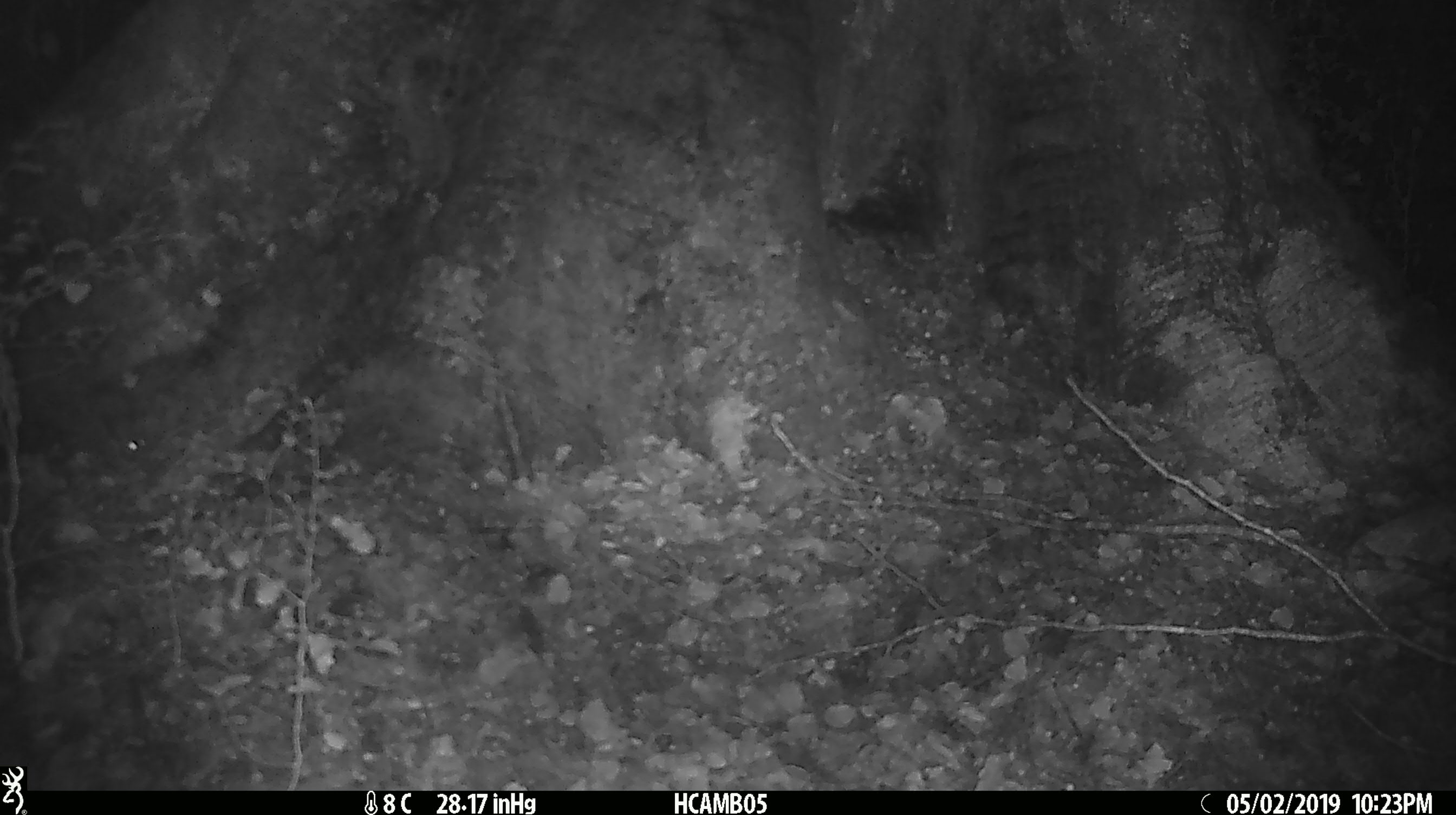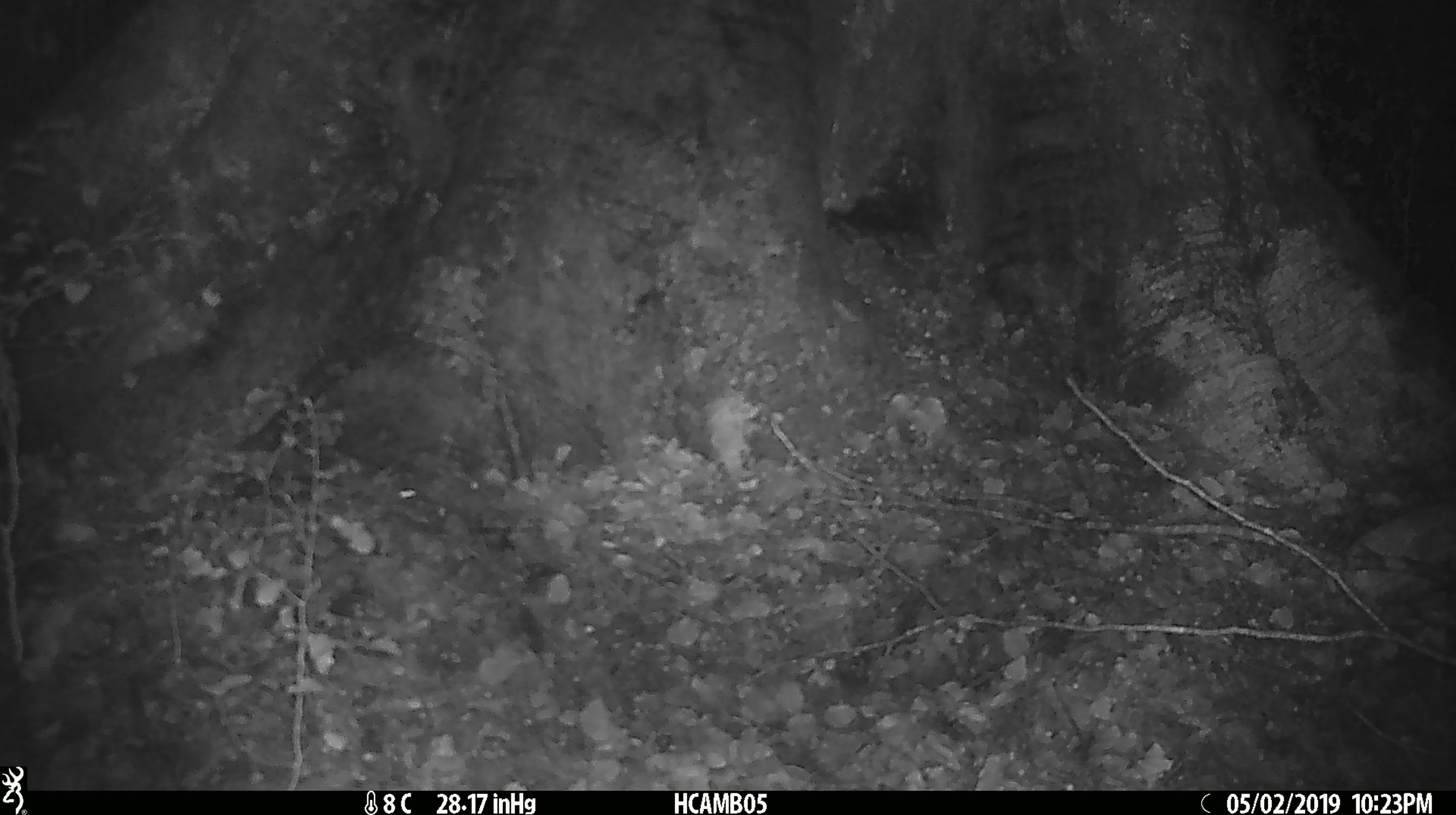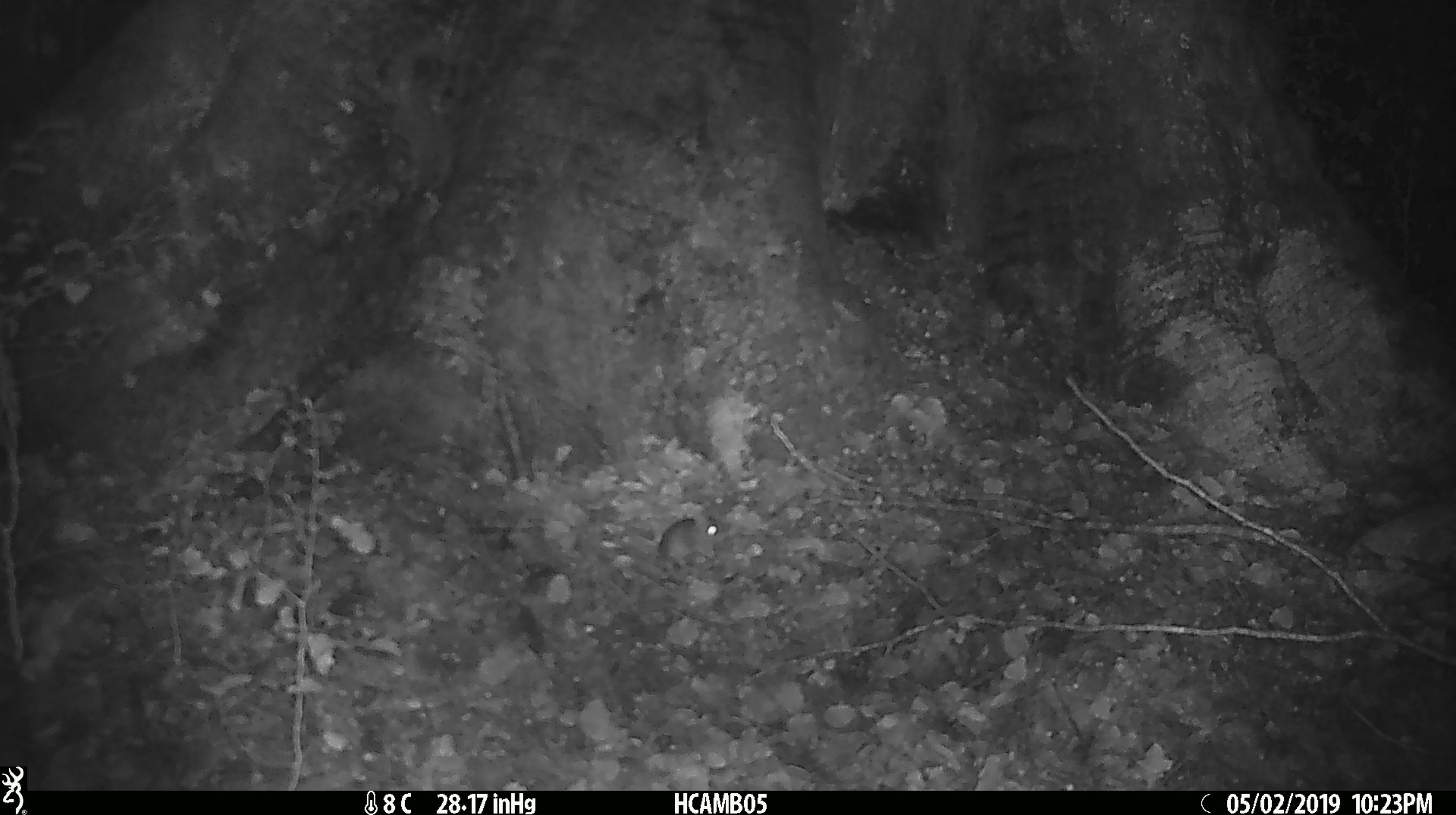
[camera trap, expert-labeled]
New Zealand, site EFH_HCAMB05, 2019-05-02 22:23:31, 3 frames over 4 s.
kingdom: Animalia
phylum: Chordata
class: Mammalia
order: Rodentia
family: Muridae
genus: Mus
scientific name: Mus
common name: mouse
Mouse (Mus).